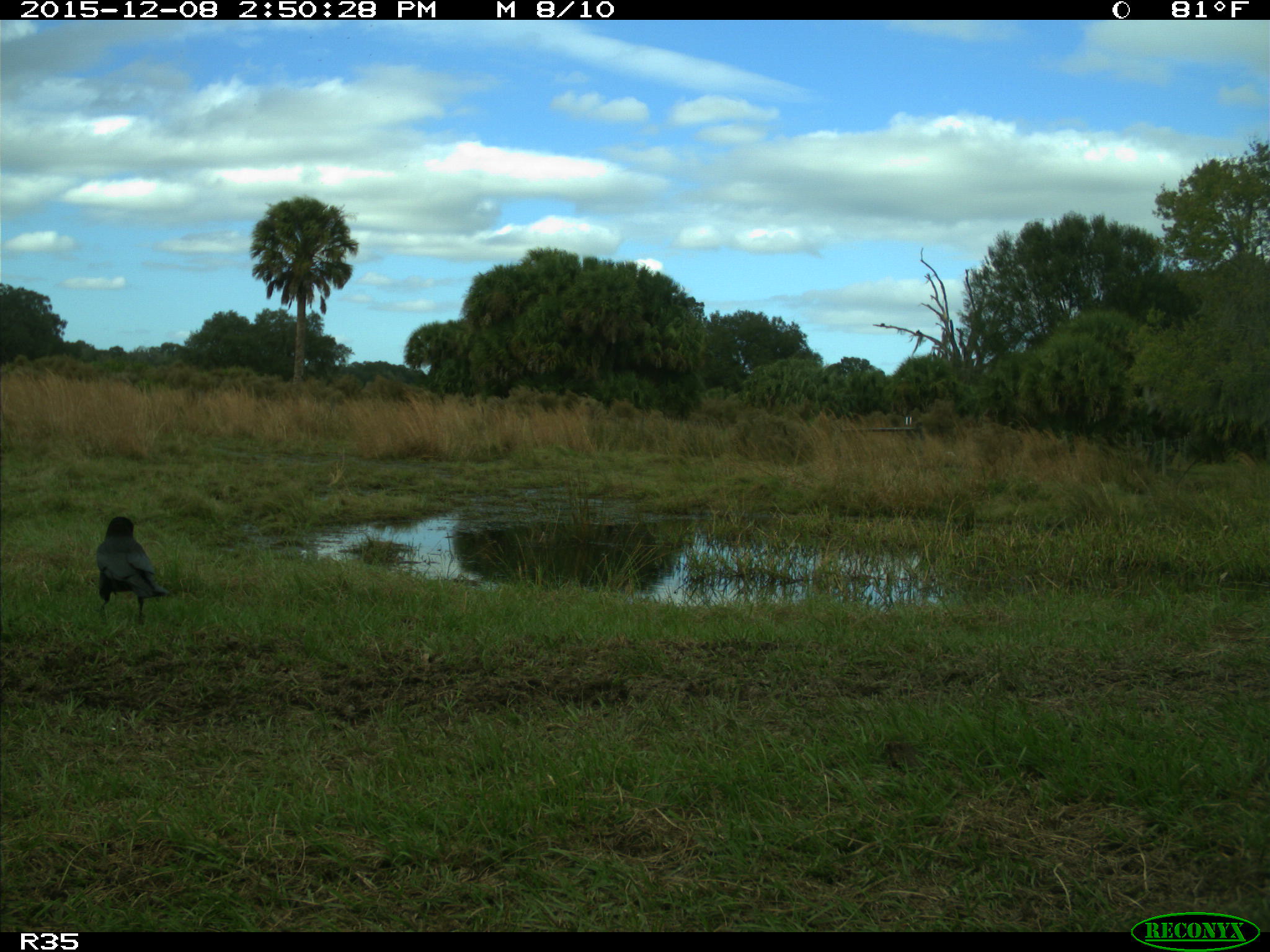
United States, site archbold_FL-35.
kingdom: Animalia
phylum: Chordata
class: Aves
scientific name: Aves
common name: birds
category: unidentified bird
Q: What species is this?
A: Unidentified bird (birds) (Aves).